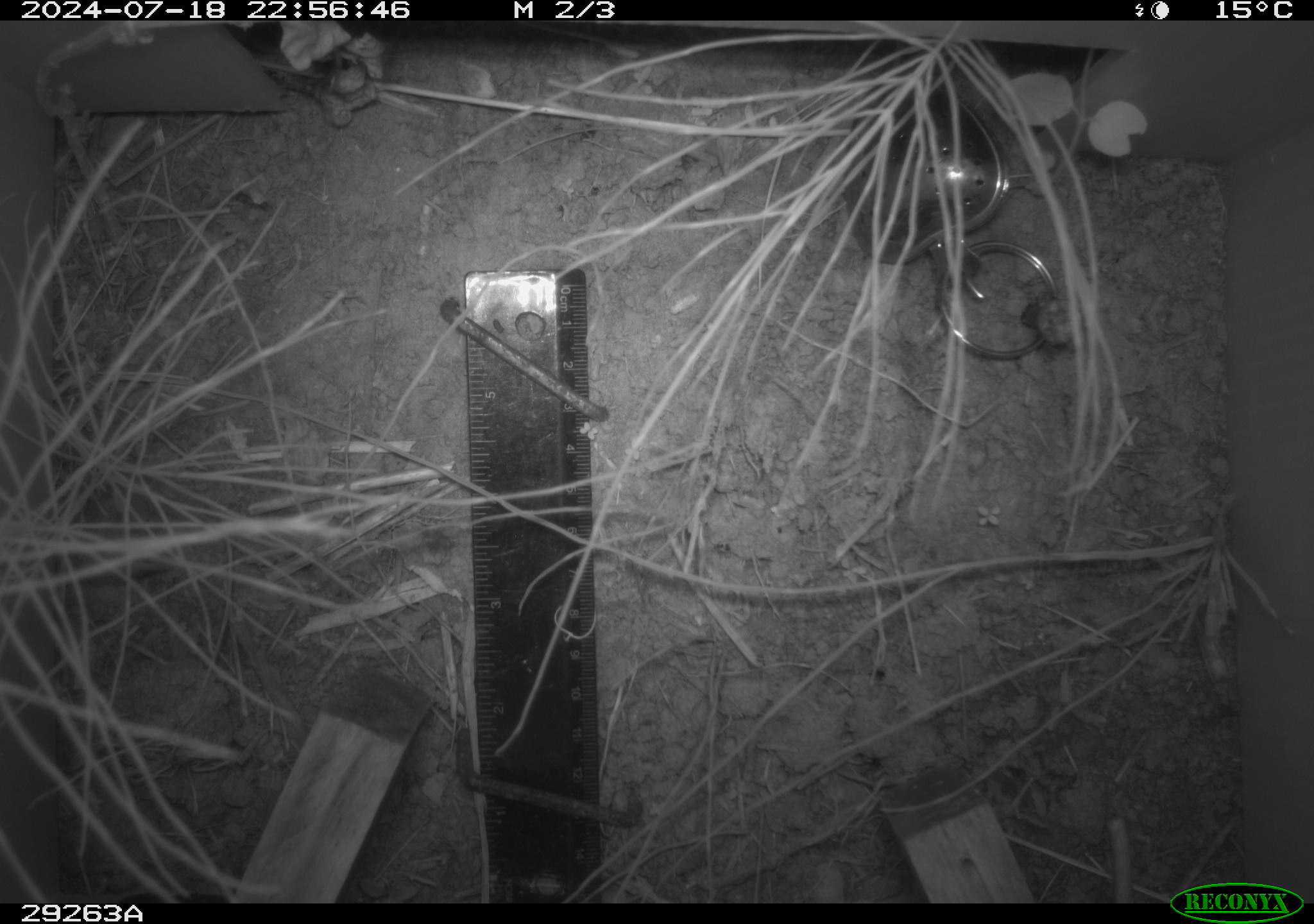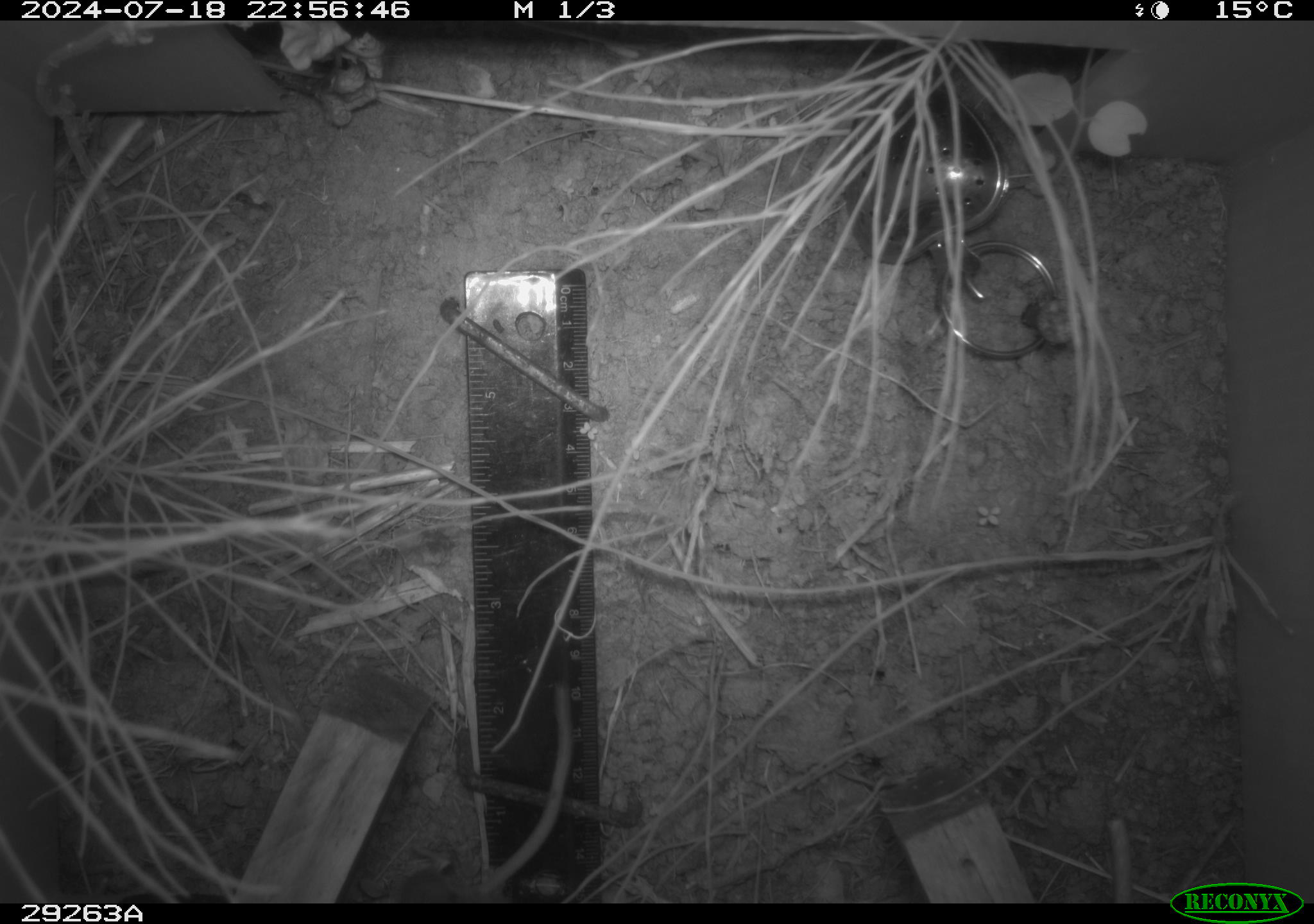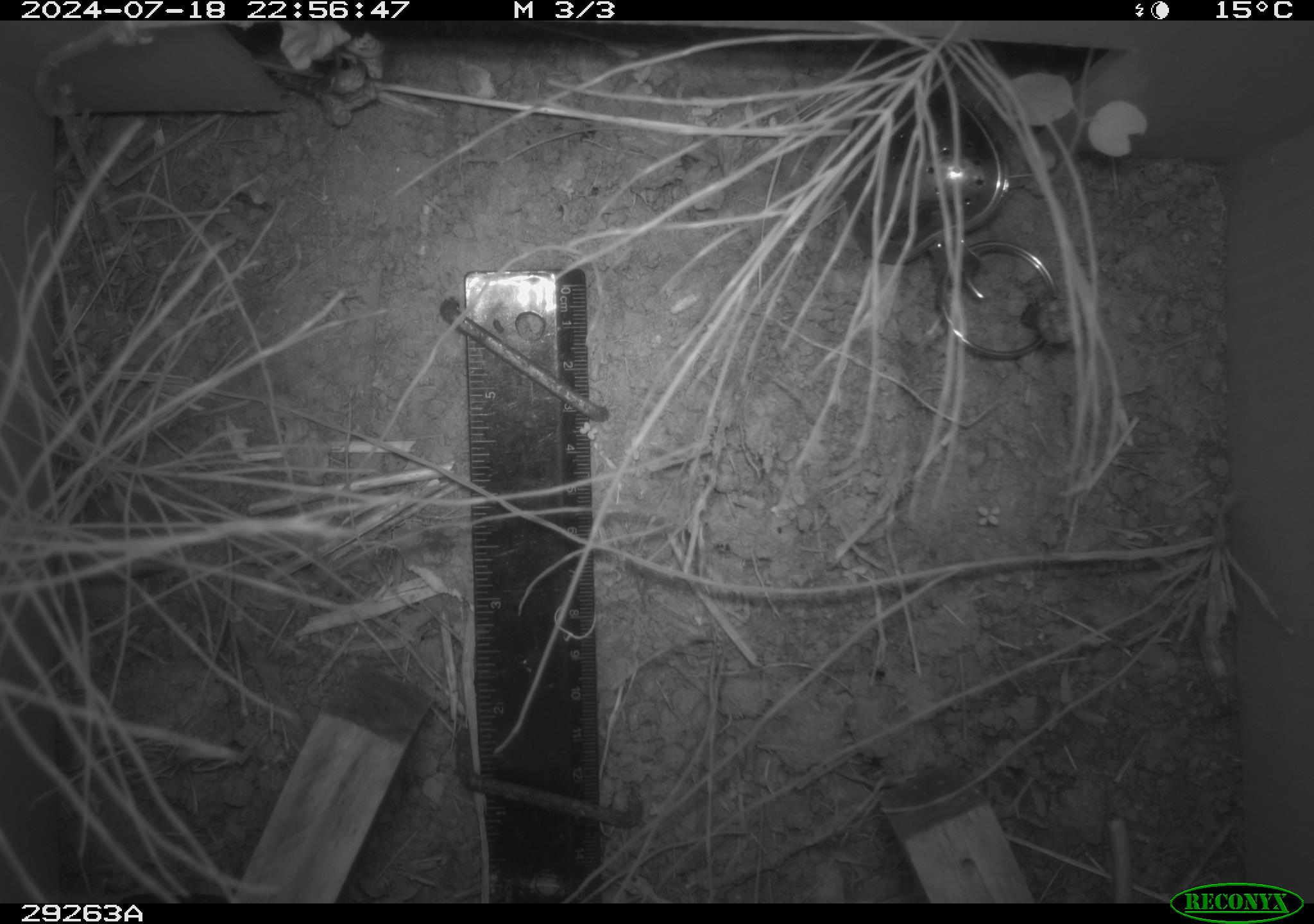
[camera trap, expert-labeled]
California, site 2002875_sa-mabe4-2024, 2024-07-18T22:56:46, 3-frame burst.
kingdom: Animalia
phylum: Chordata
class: Mammalia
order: Rodentia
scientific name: Rodentia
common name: rodent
Rodent (Rodentia).